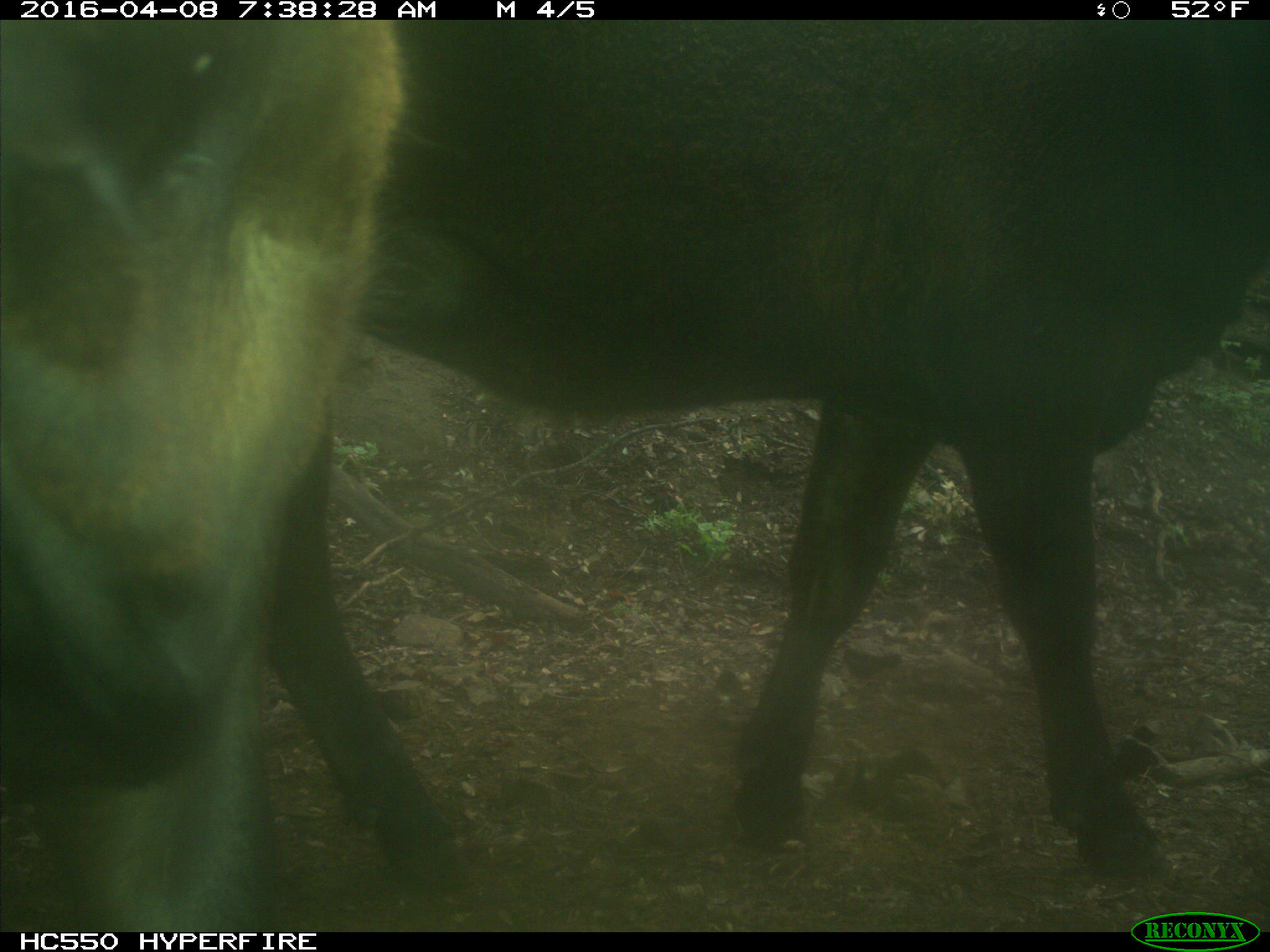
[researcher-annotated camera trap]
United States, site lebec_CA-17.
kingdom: Animalia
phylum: Chordata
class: Mammalia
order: Artiodactyla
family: Bovidae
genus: Bos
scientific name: Bos taurus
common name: domestic cow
Bos taurus (domestic cow).